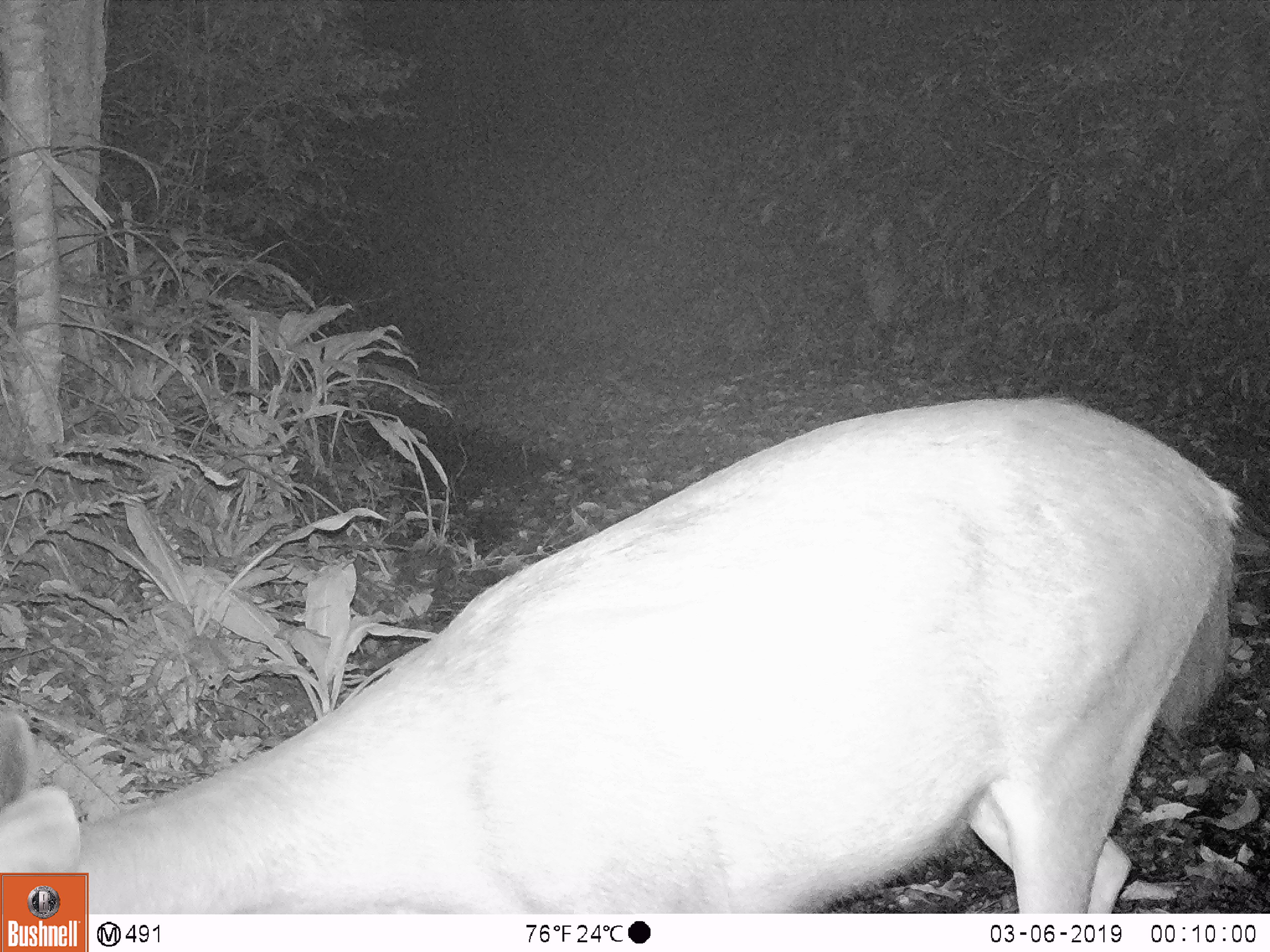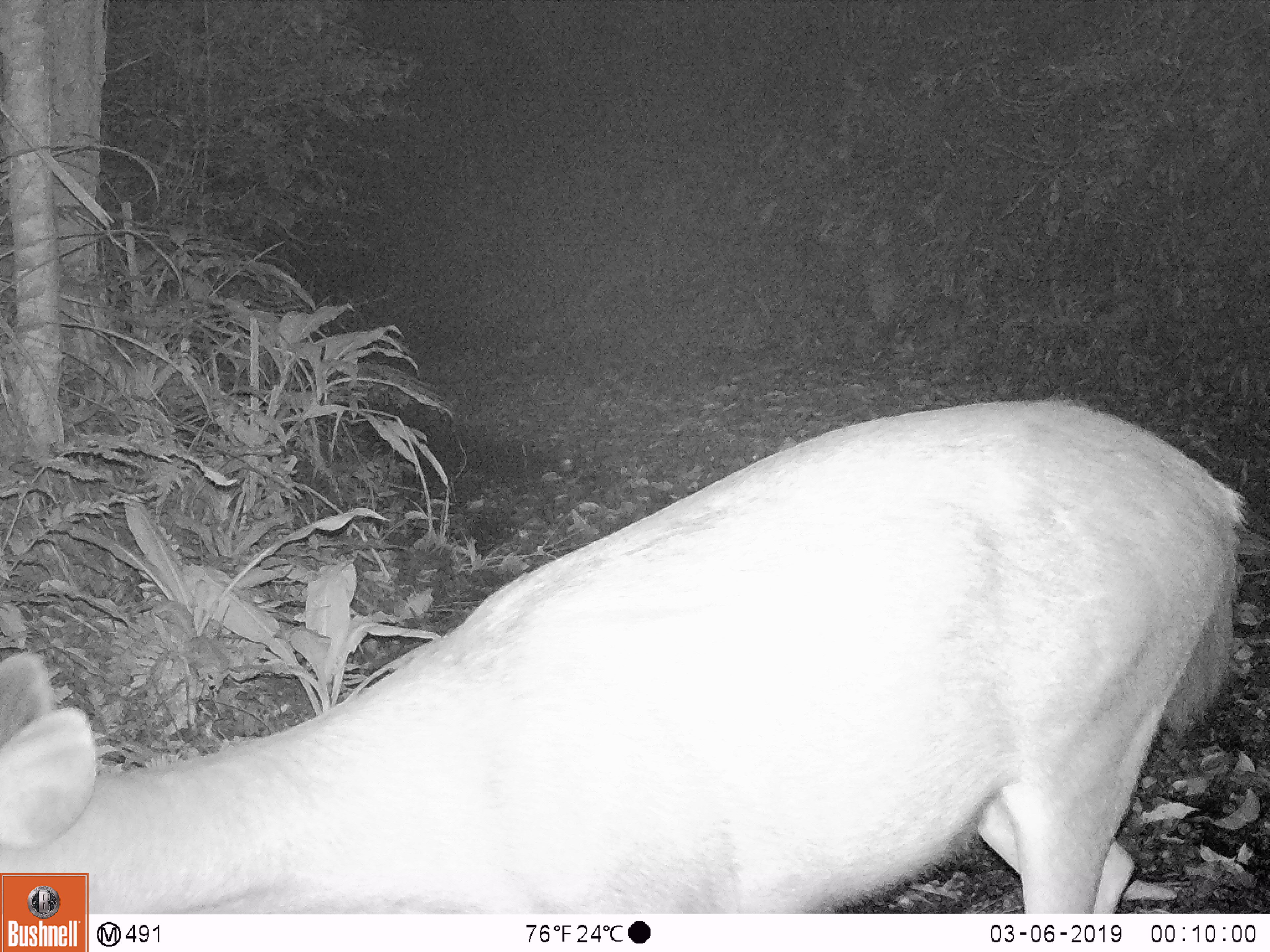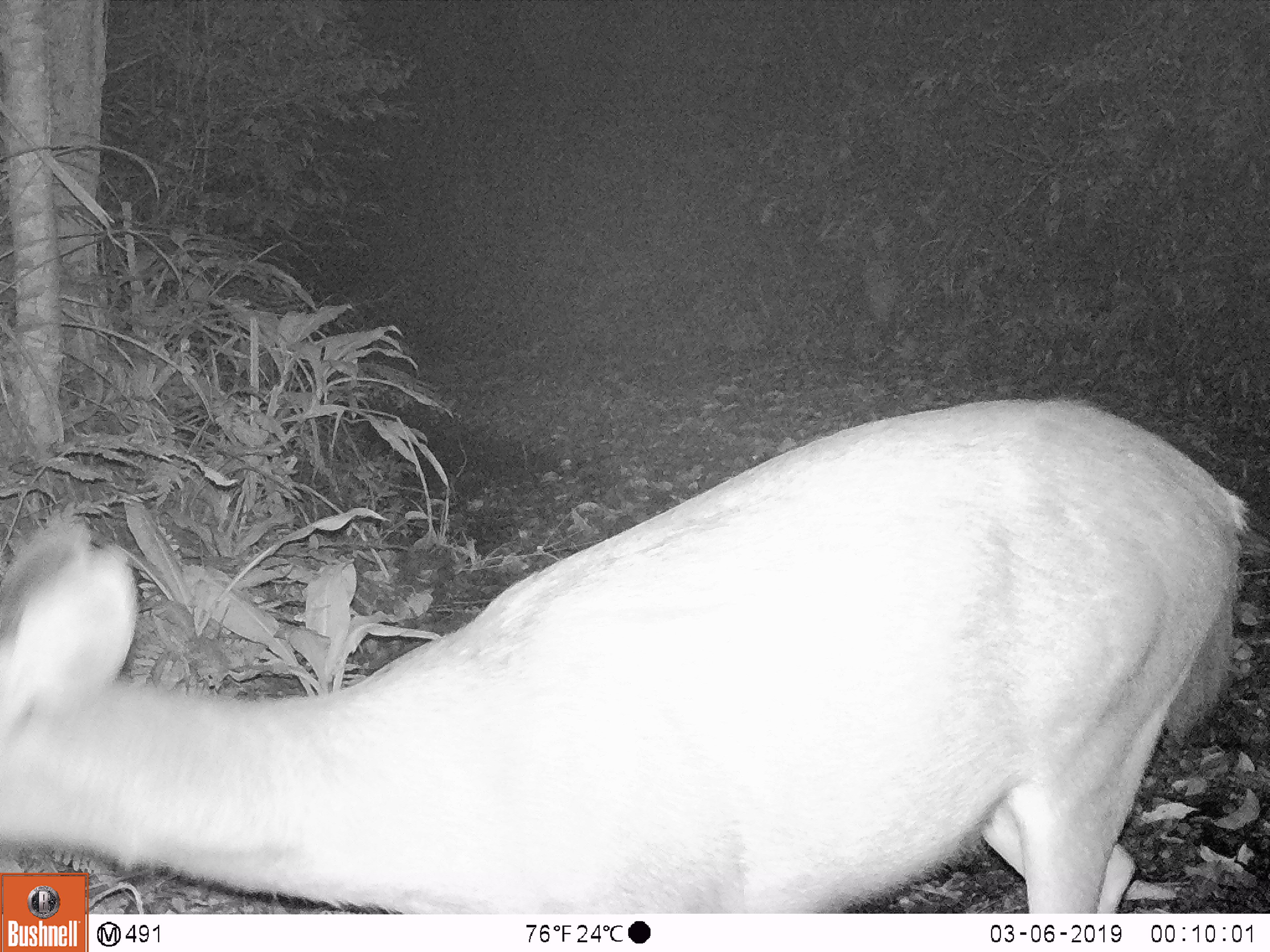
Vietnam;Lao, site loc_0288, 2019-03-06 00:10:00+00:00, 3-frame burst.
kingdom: Animalia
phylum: Chordata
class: Mammalia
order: Artiodactyla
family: Cervidae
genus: Rusa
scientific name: Rusa unicolor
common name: sambar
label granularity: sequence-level